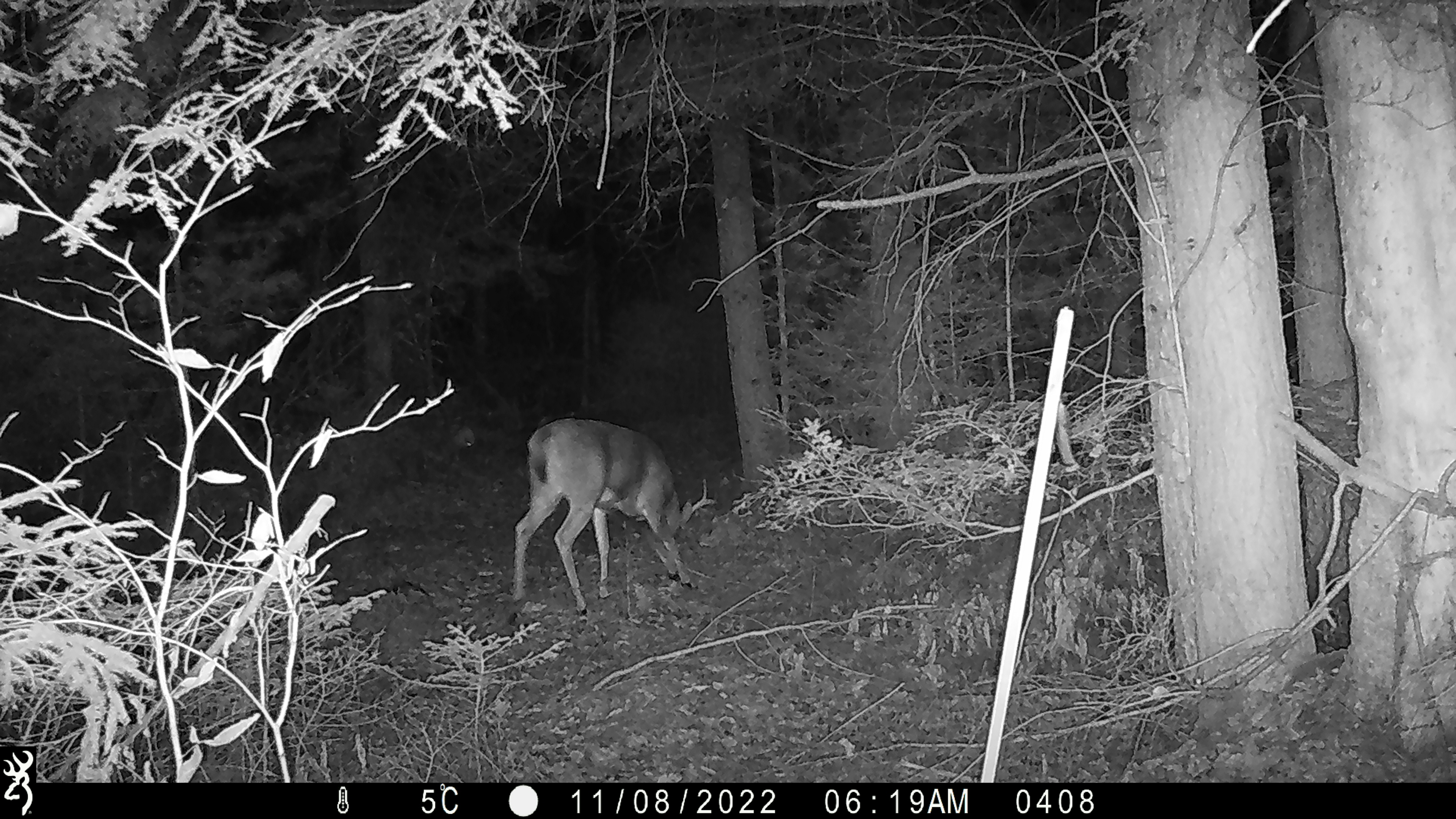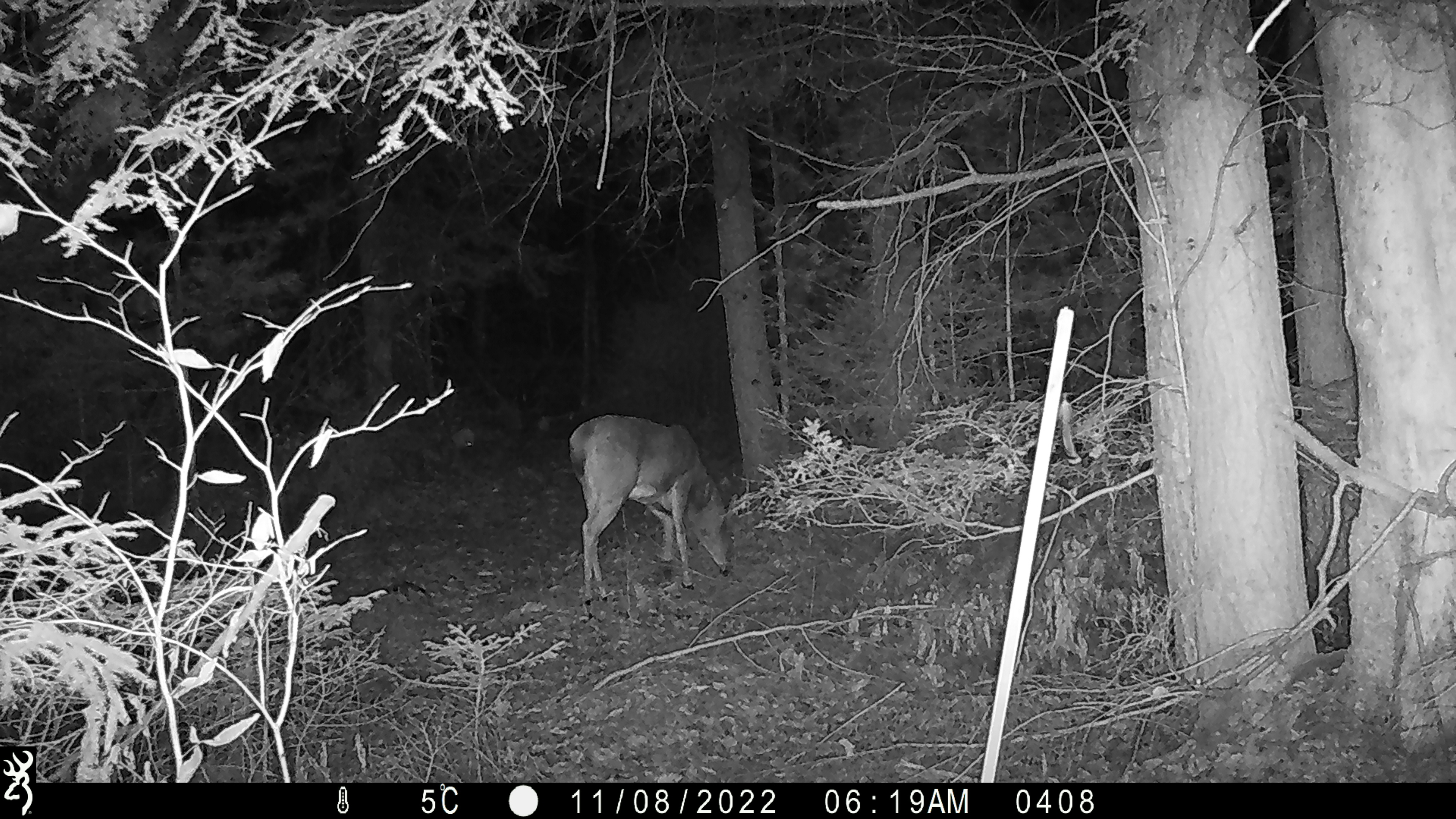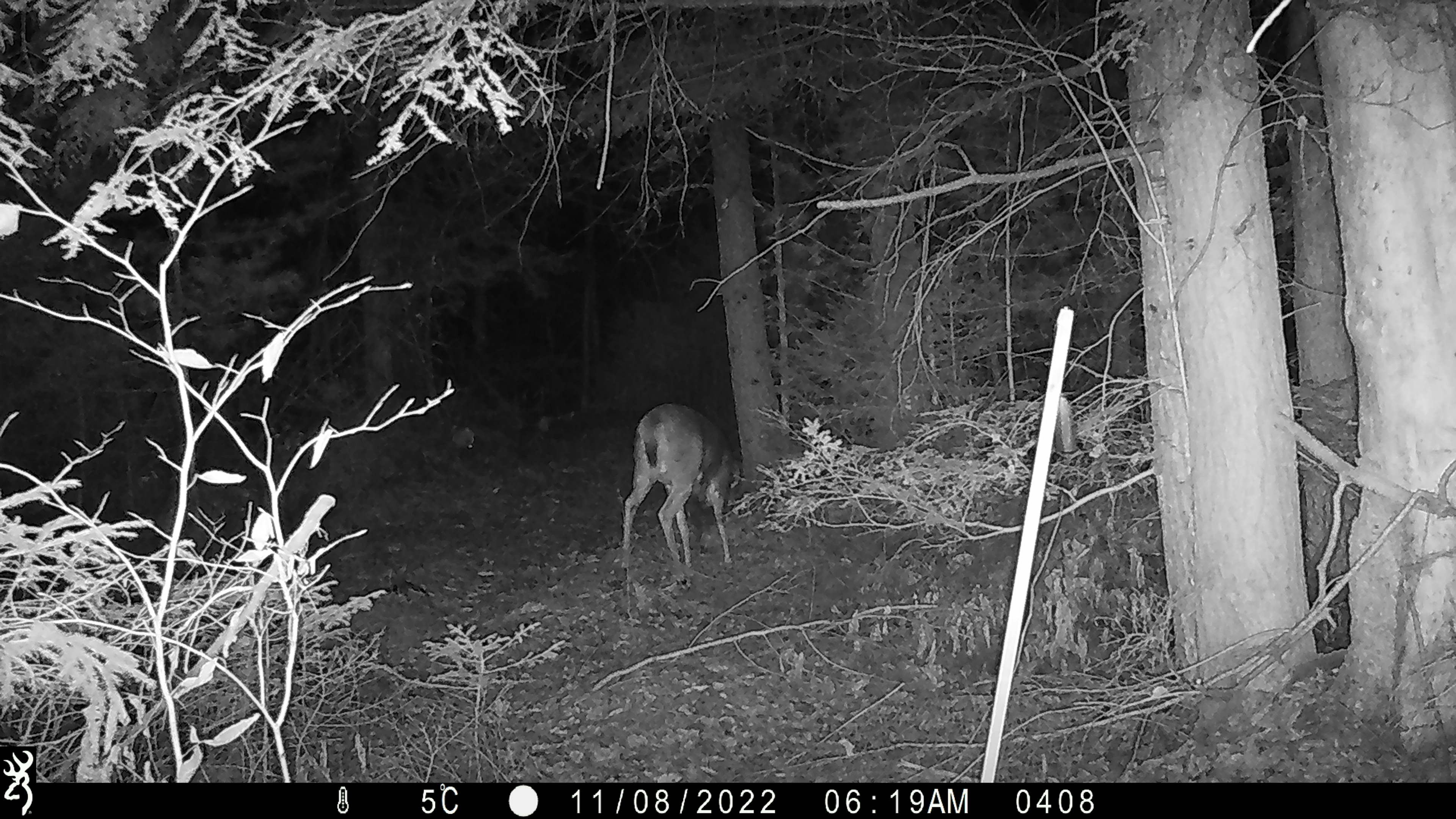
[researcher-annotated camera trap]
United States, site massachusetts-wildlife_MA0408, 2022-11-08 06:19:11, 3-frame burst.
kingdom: Animalia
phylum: Chordata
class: Mammalia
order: Artiodactyla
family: Cervidae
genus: Odocoileus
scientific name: Odocoileus virginianus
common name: white-tailed deer